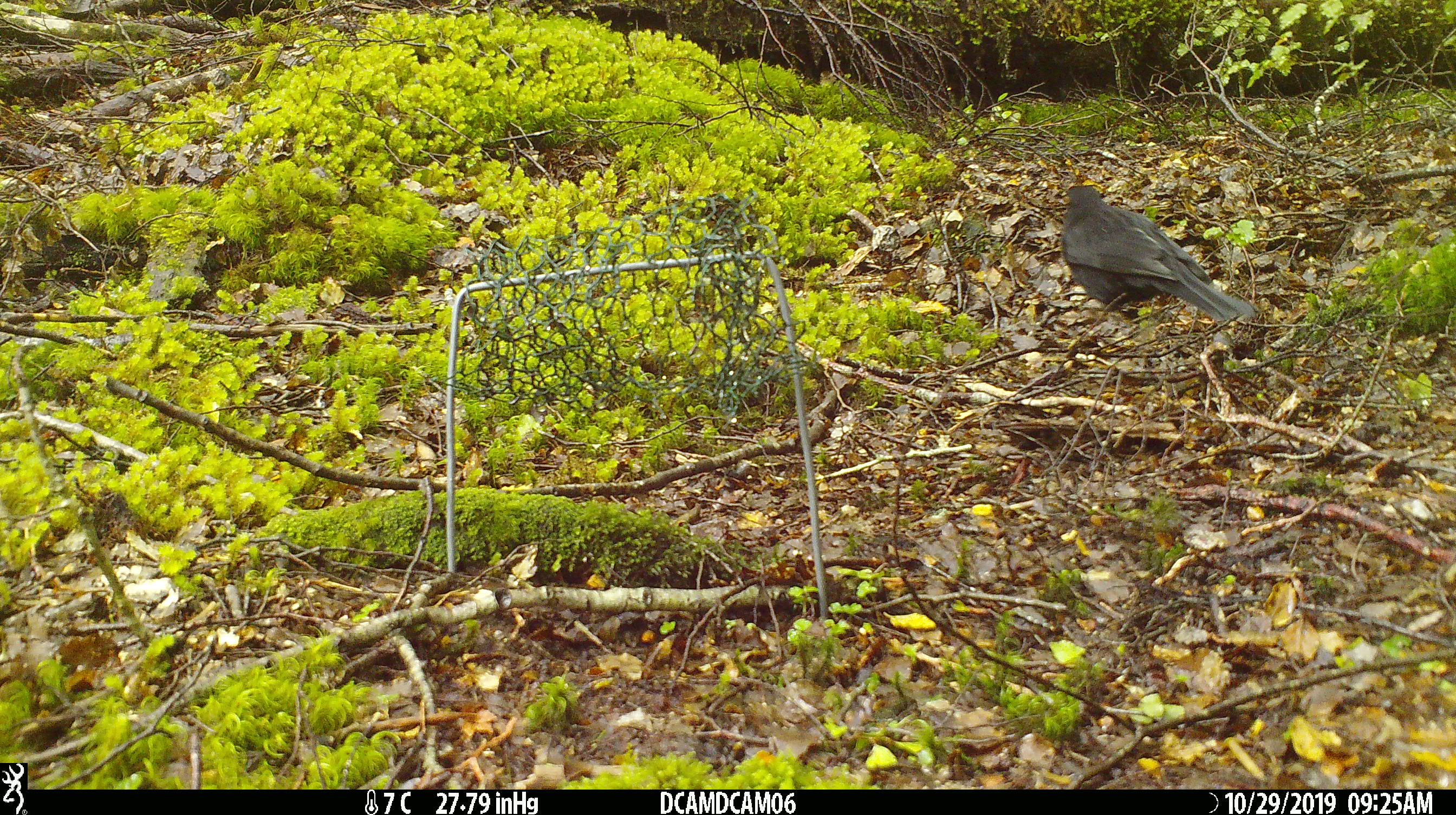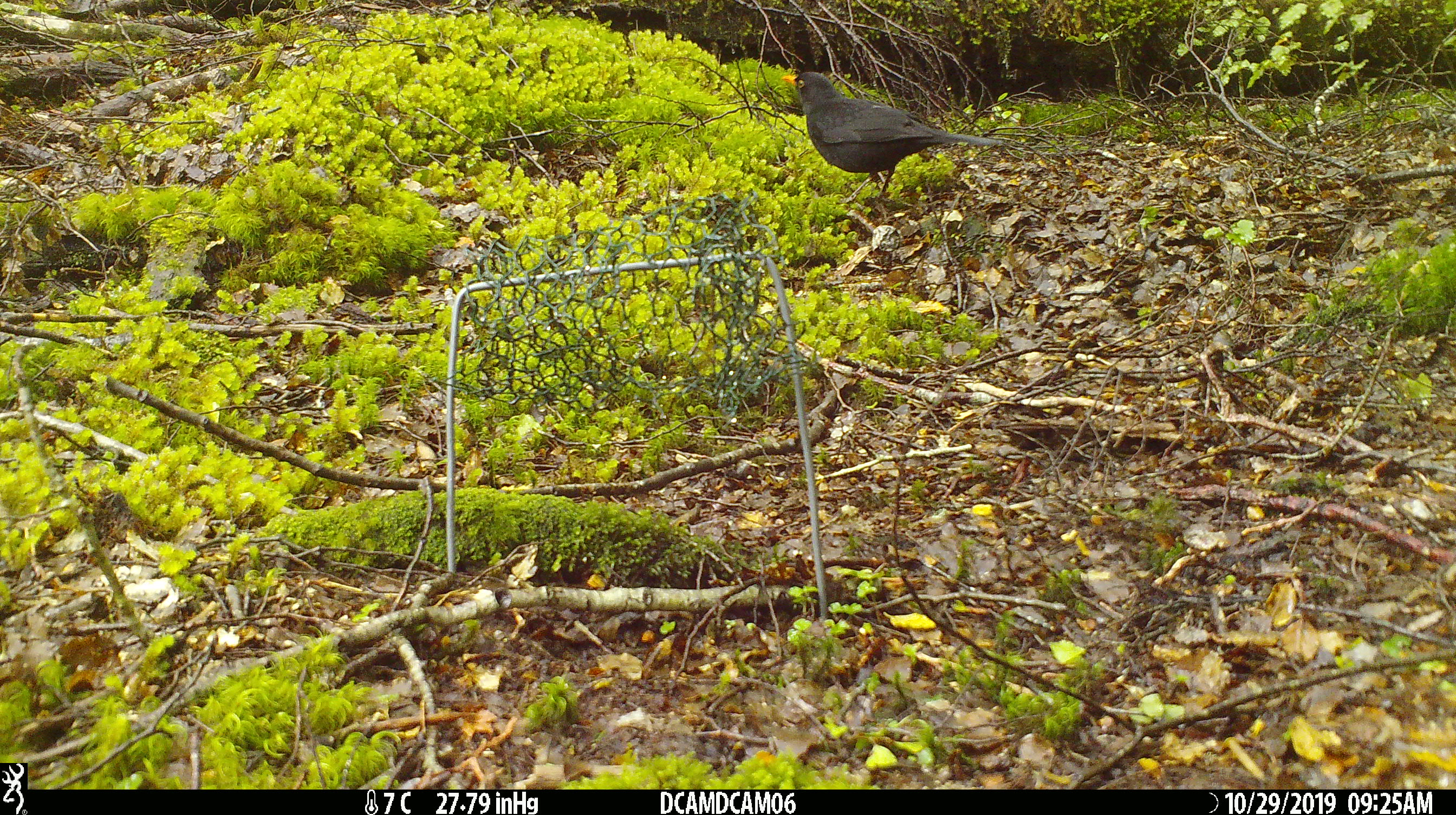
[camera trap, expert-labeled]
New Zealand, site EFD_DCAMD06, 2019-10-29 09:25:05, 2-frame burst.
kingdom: Animalia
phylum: Chordata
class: Aves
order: Passeriformes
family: Turdidae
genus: Turdus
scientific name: Turdus merula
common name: eurasian blackbird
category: blackbird